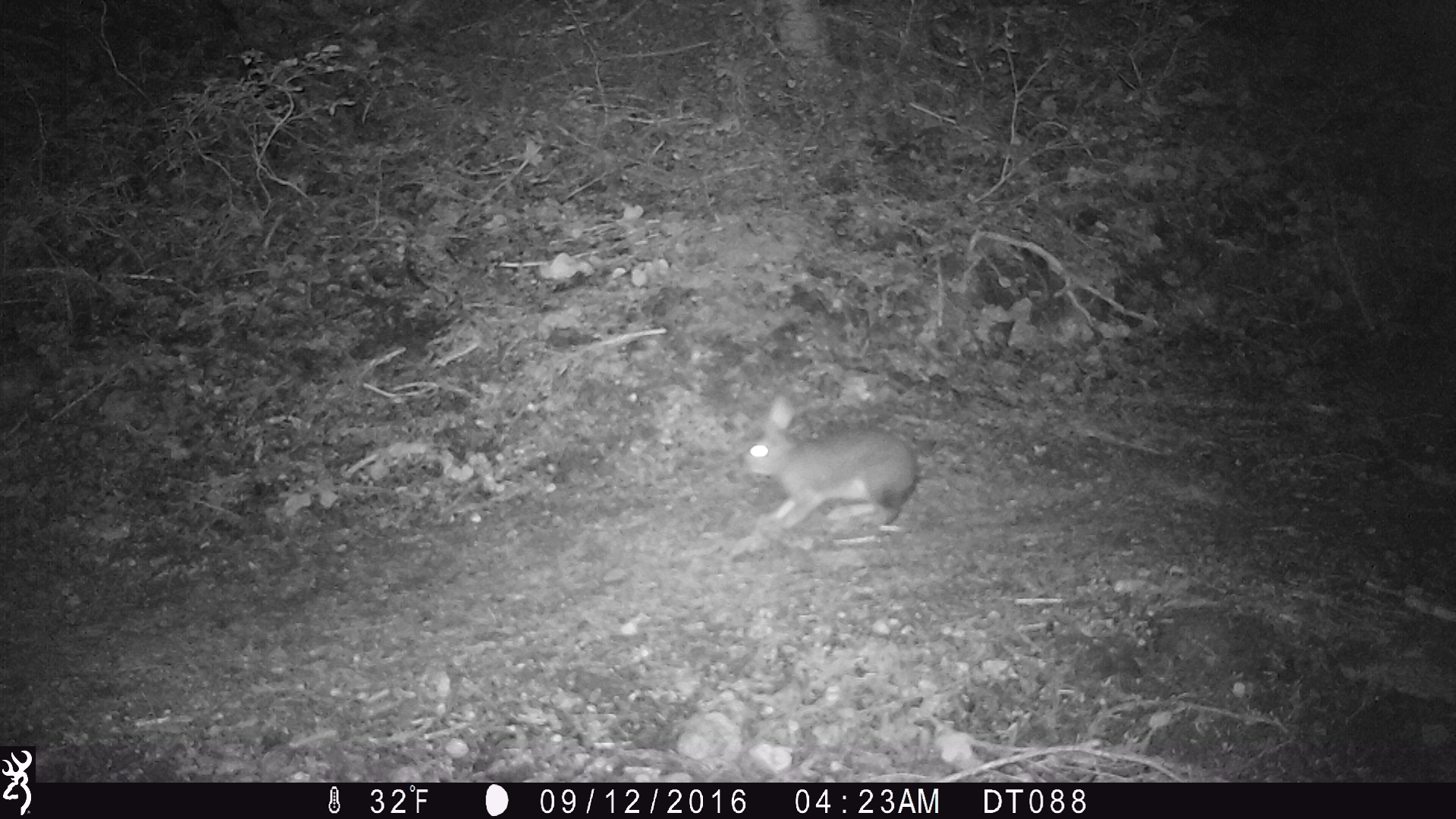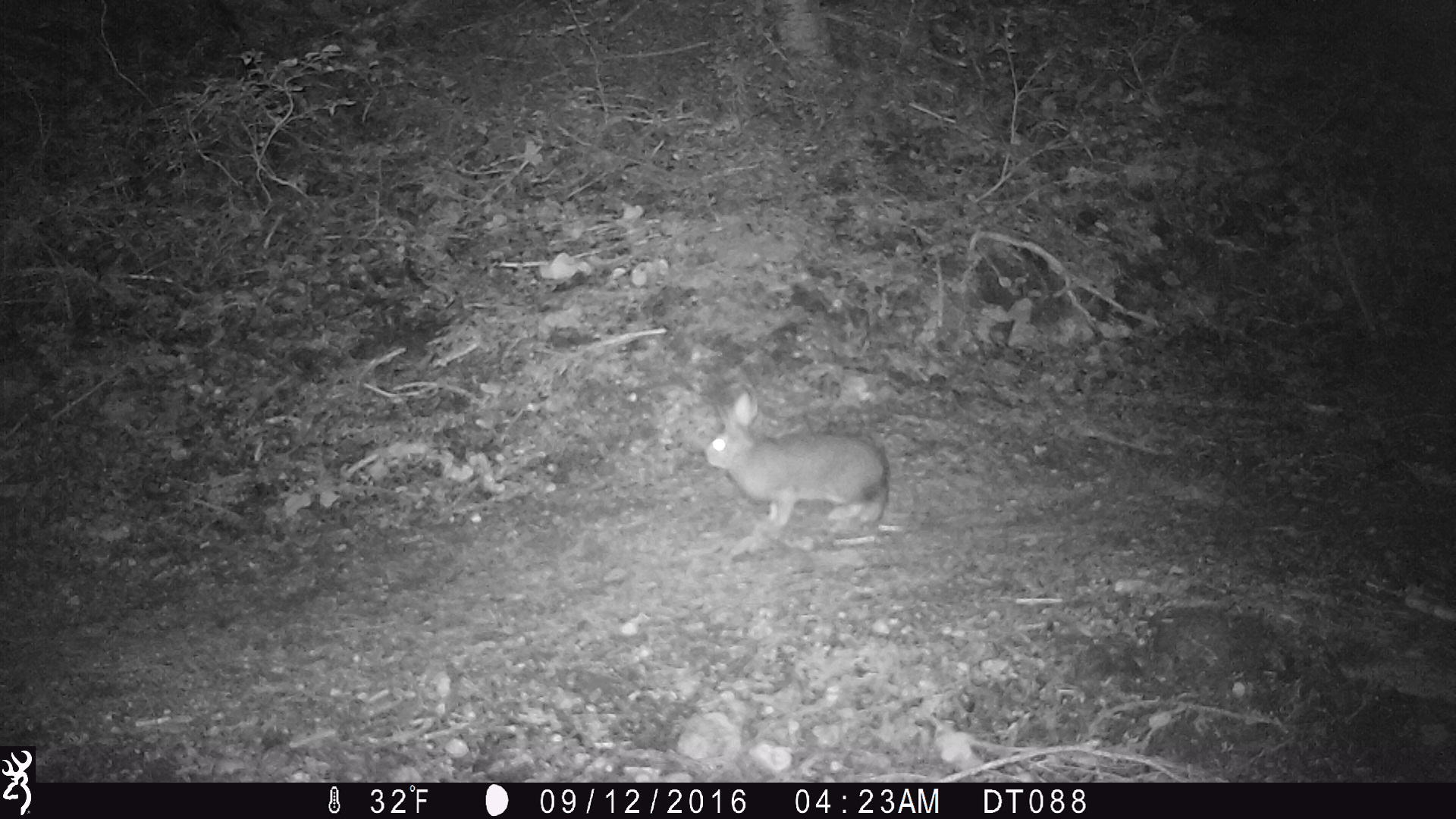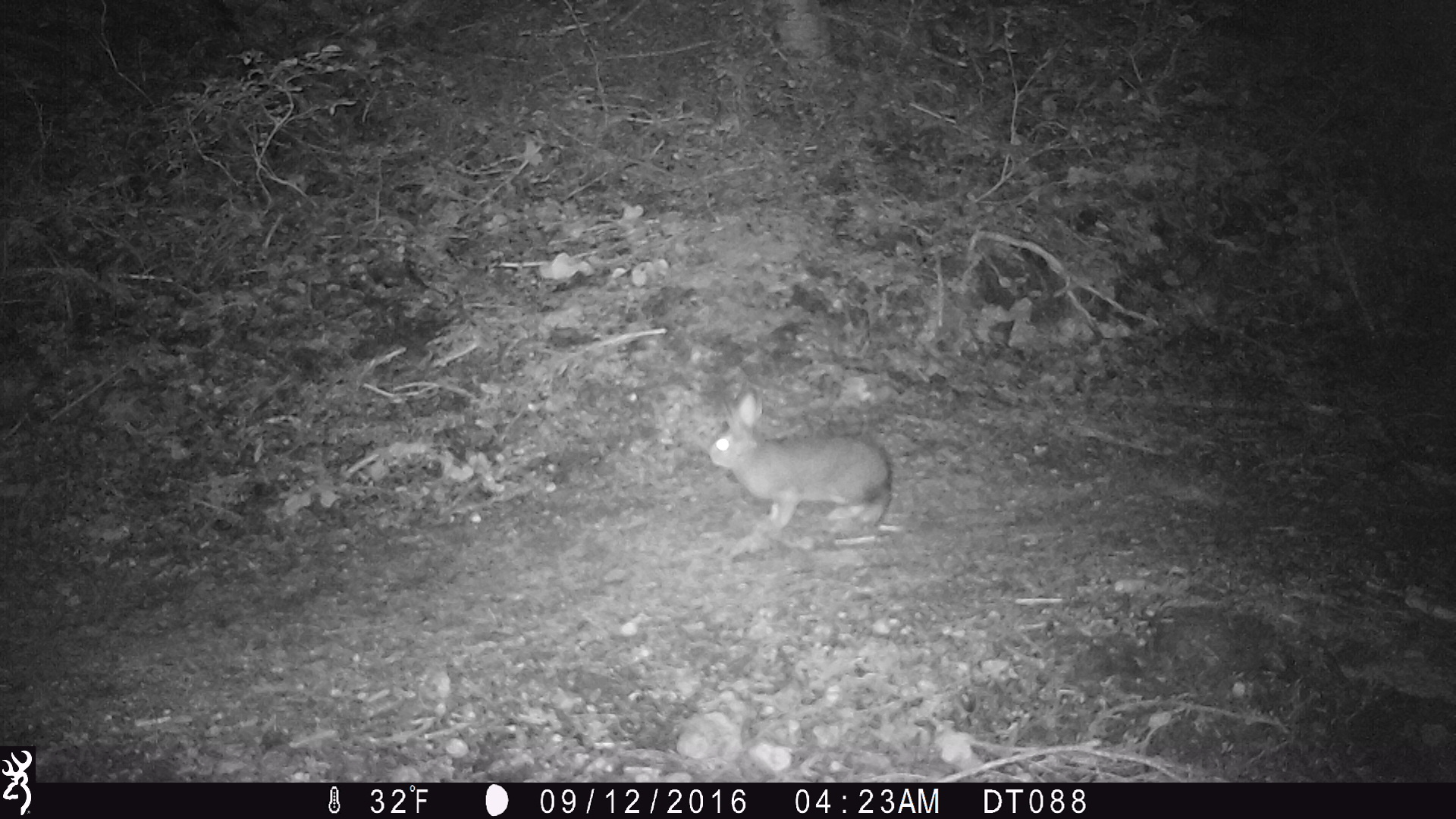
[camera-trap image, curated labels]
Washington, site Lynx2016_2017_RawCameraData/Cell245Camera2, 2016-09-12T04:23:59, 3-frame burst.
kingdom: Animalia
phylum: Chordata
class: Mammalia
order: Lagomorpha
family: Leporidae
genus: Lepus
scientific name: Lepus americanus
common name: snowshoe hare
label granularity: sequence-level